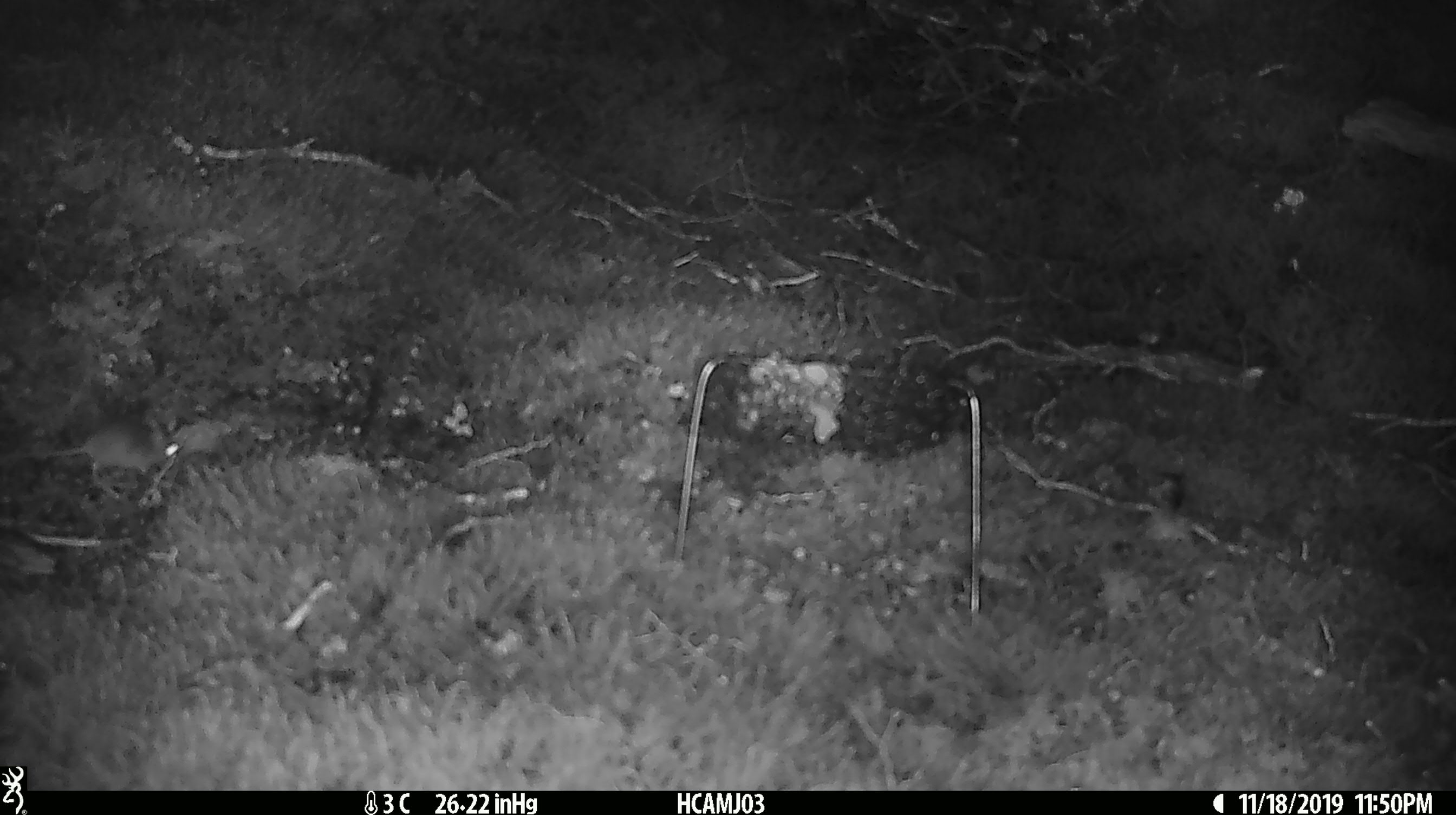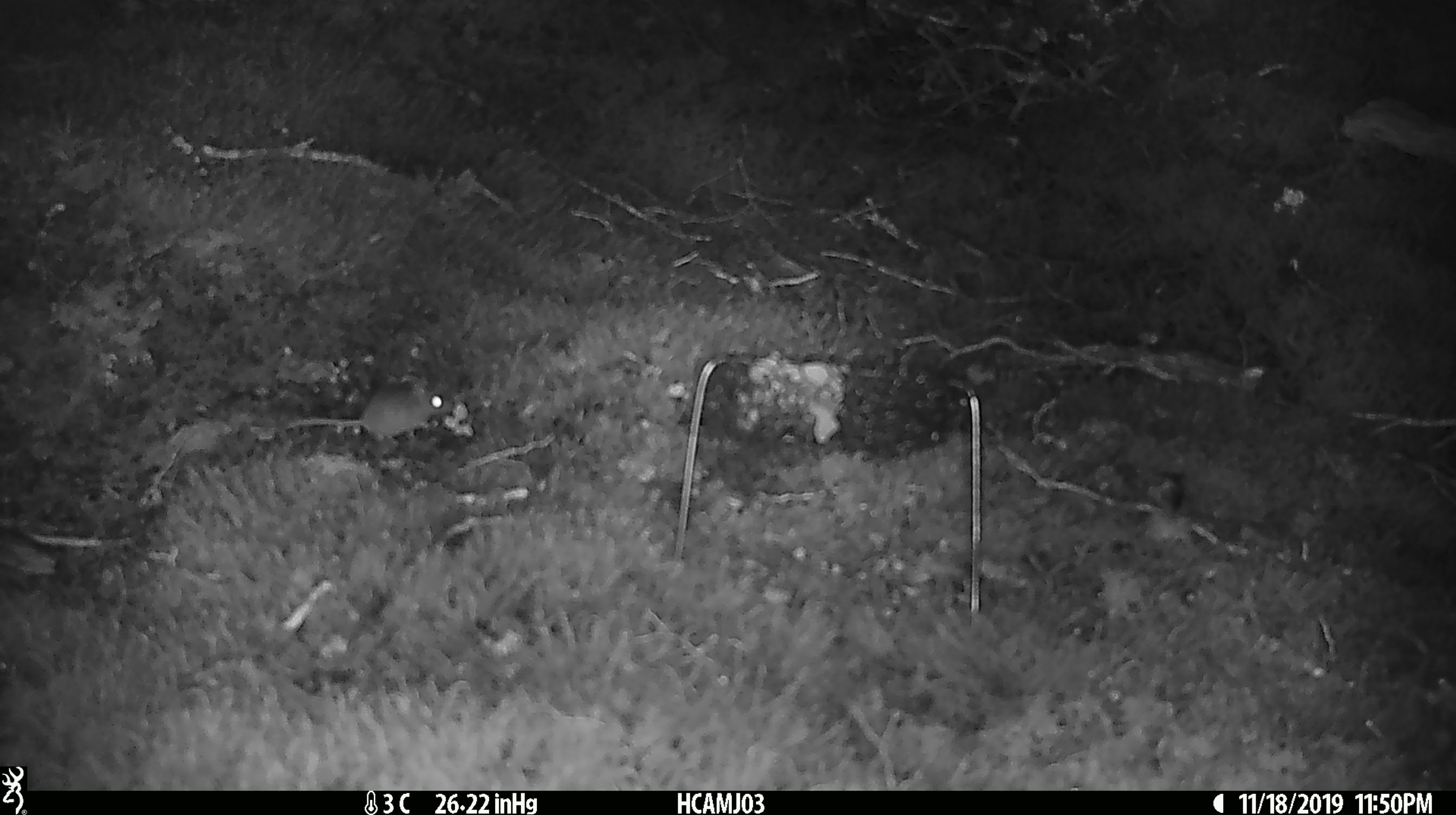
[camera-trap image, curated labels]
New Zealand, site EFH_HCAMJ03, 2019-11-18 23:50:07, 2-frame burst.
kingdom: Animalia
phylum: Chordata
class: Mammalia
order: Rodentia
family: Muridae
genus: Mus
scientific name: Mus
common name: mouse